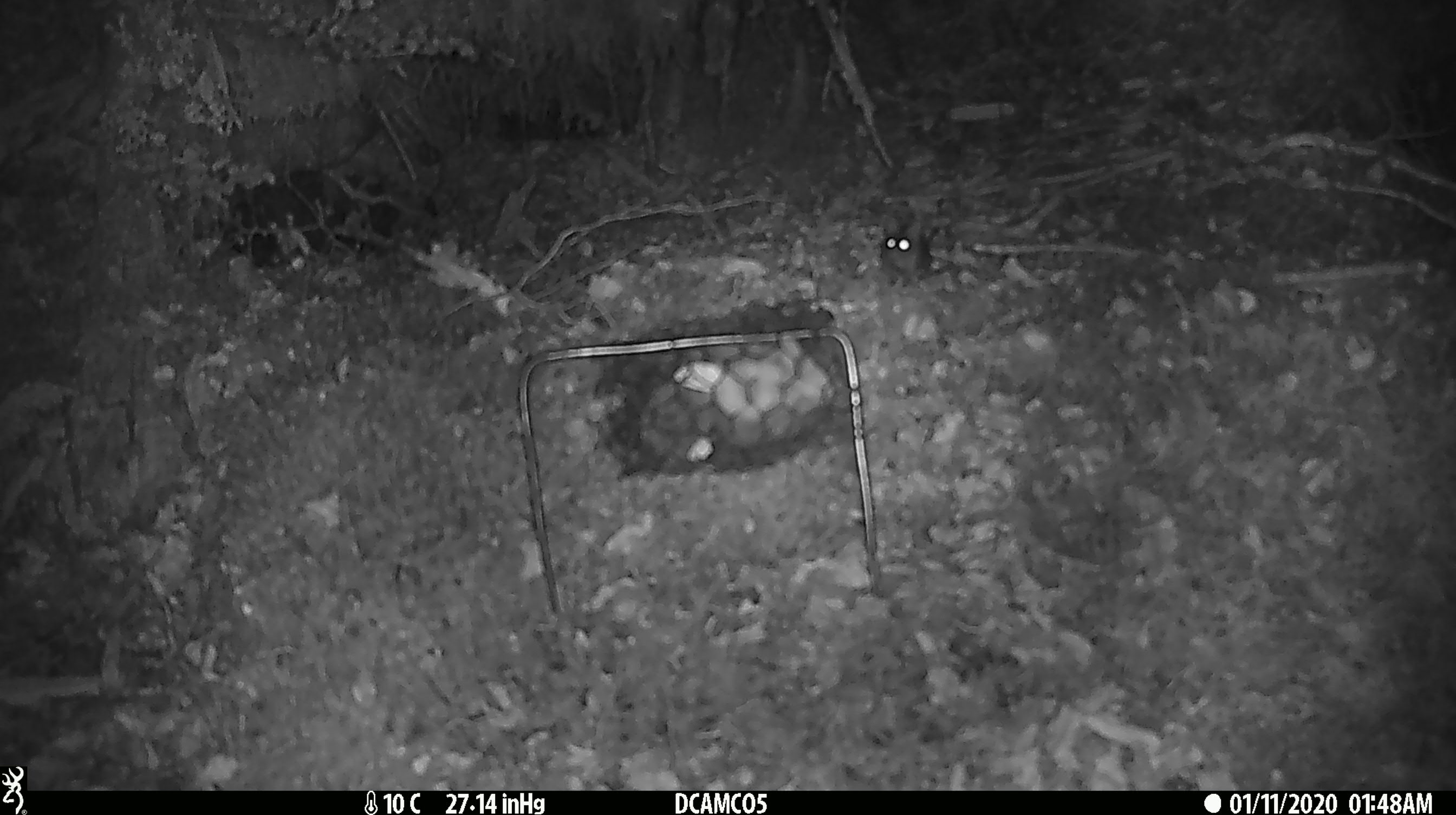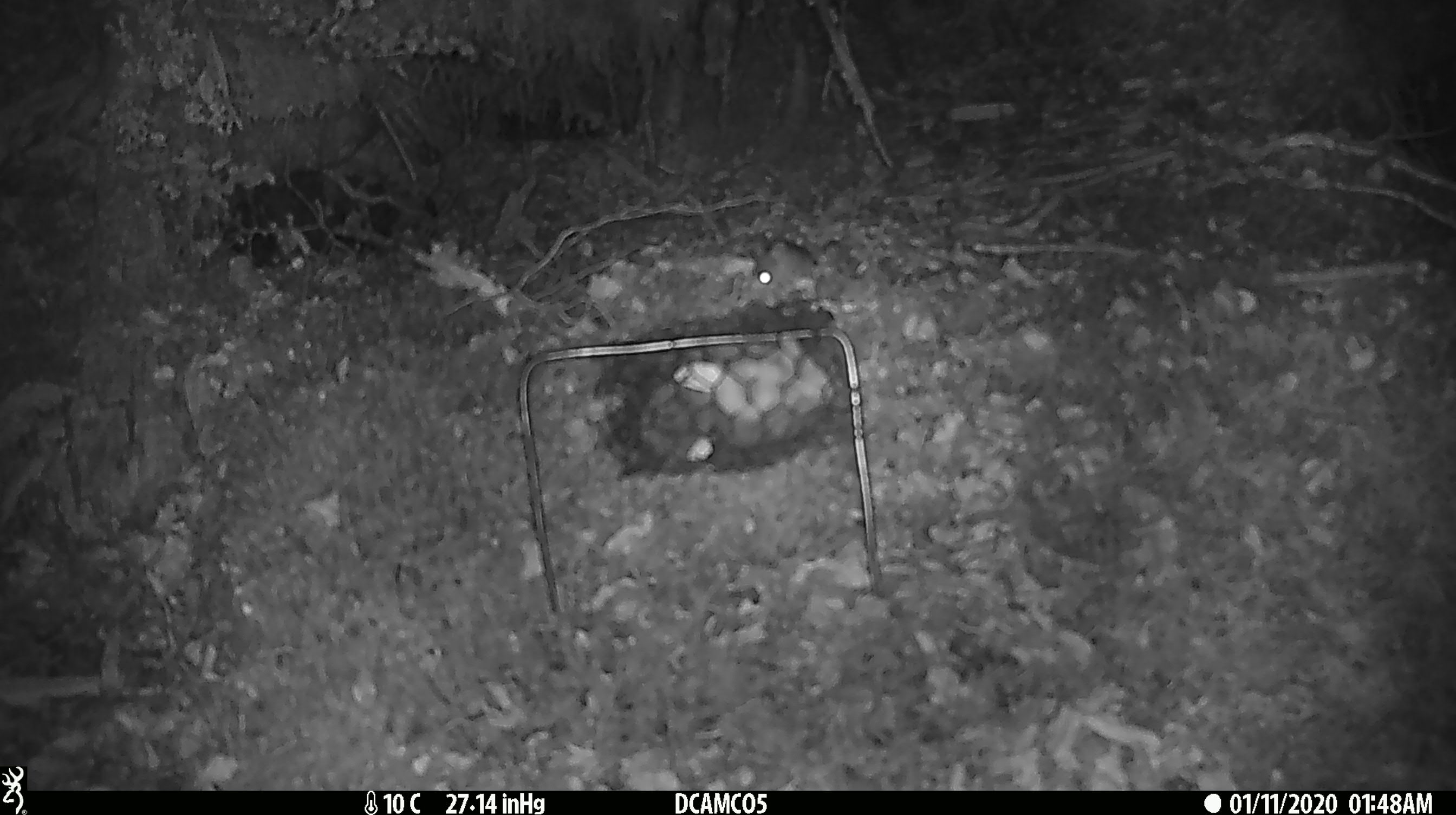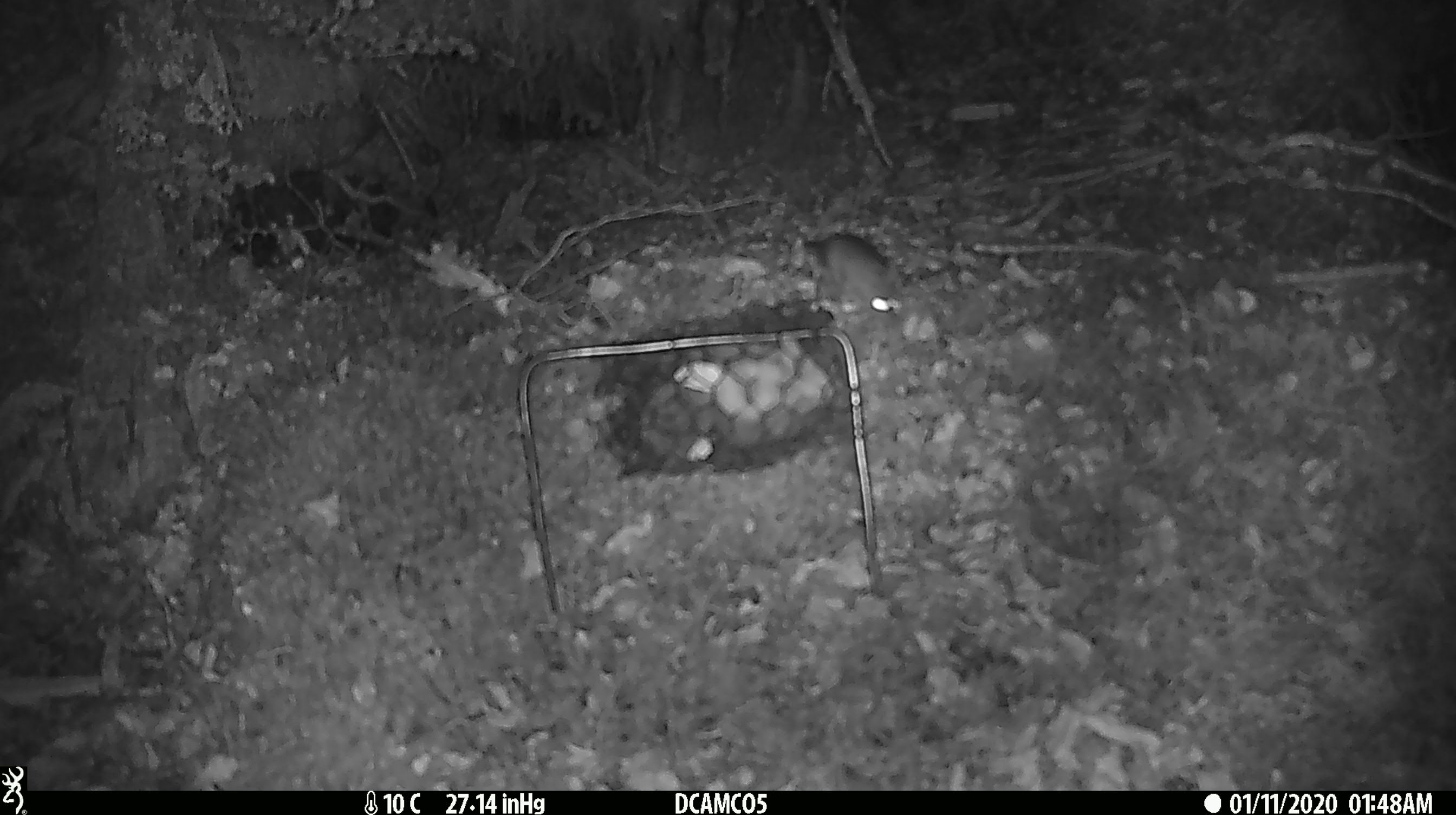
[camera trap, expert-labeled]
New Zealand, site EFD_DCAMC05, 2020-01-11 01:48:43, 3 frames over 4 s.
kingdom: Animalia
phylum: Chordata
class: Mammalia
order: Rodentia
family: Muridae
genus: Mus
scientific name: Mus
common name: mouse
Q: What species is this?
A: Mouse (Mus).